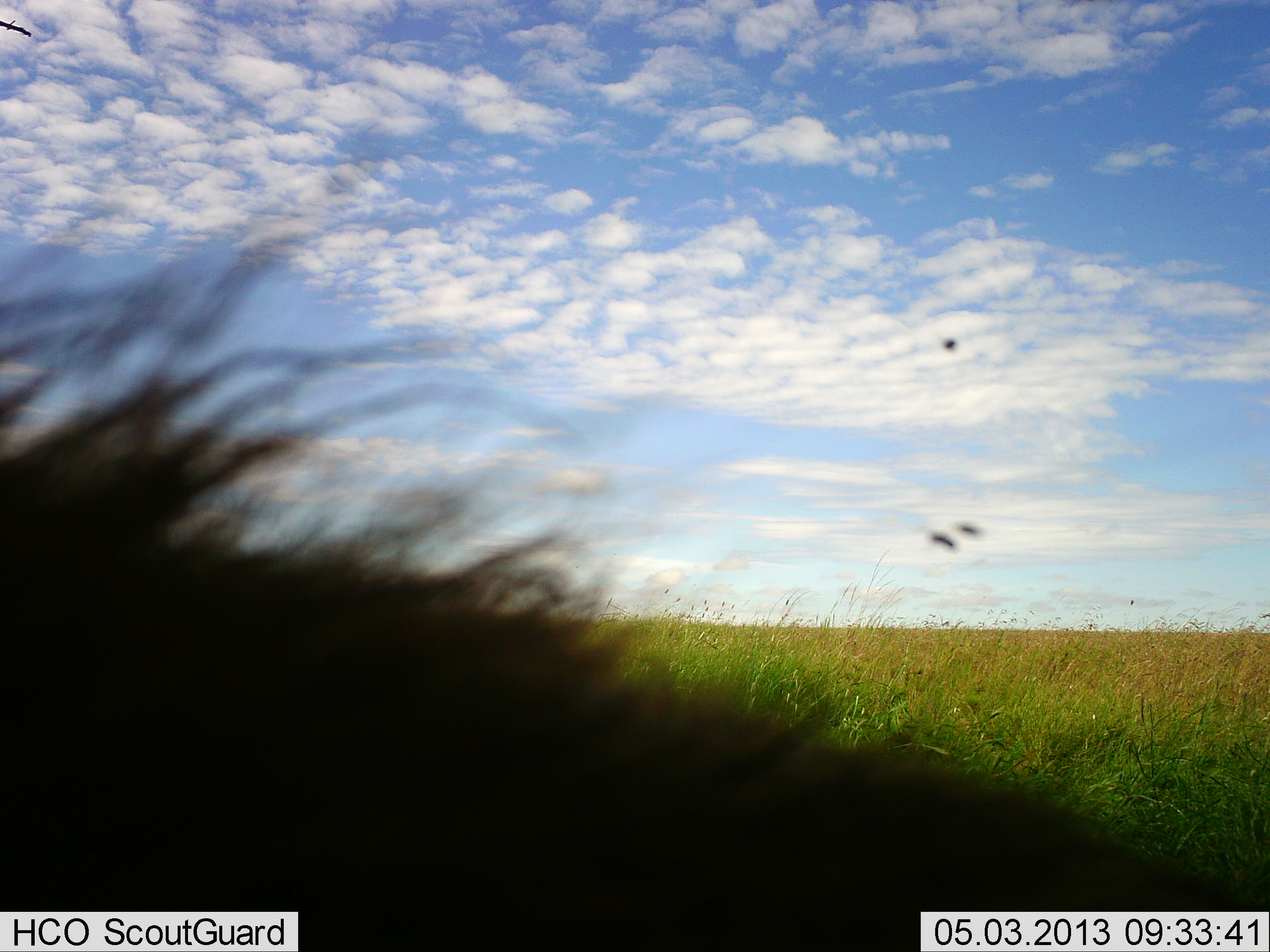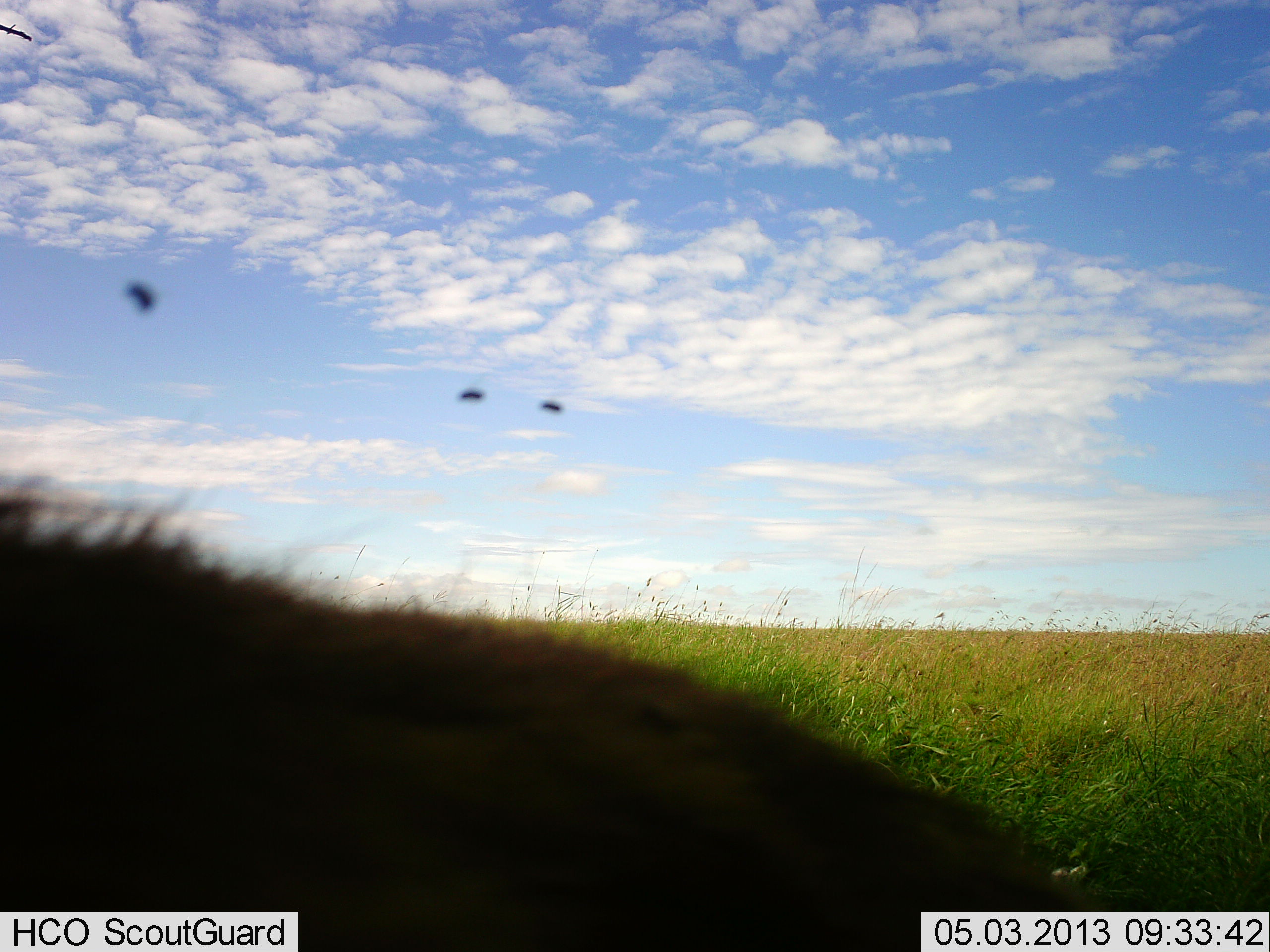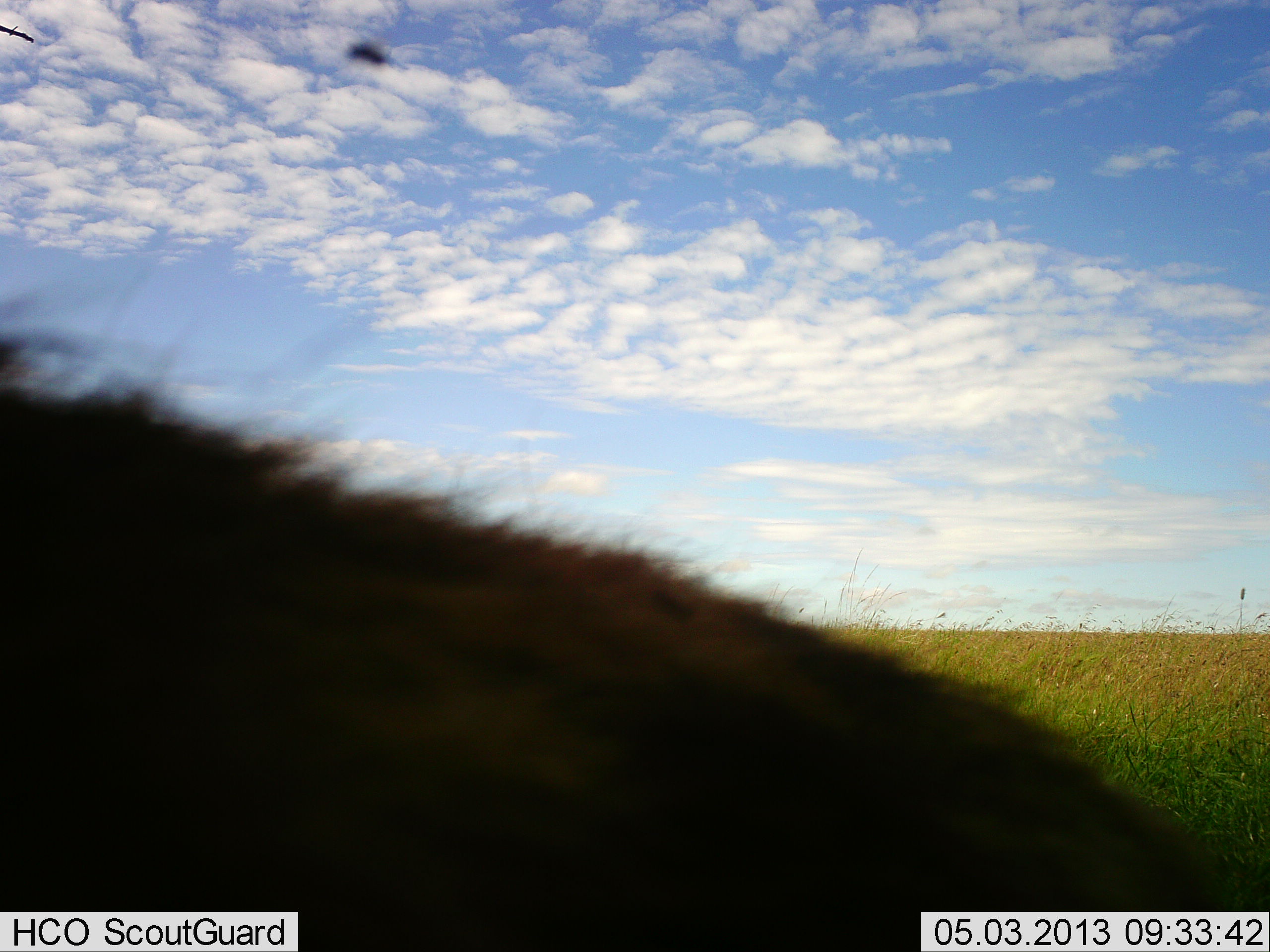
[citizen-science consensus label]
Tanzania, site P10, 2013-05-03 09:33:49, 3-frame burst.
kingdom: Animalia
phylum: Chordata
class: Mammalia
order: Artiodactyla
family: Suidae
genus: Phacochoerus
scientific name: Phacochoerus africanus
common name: warthog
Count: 1.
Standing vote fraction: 80%.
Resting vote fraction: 0%.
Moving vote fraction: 0%.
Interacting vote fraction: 0%.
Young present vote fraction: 0%.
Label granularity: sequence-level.